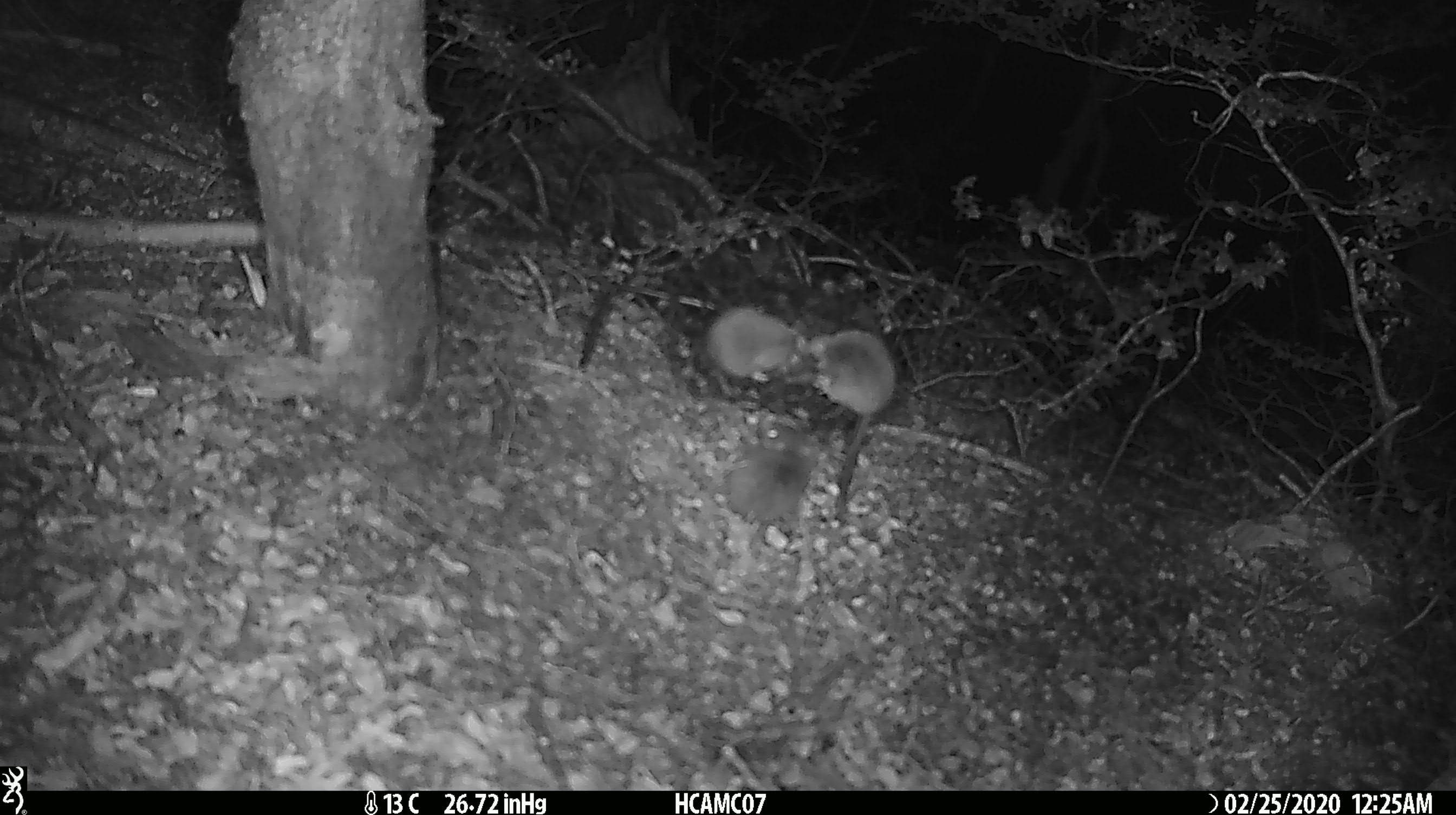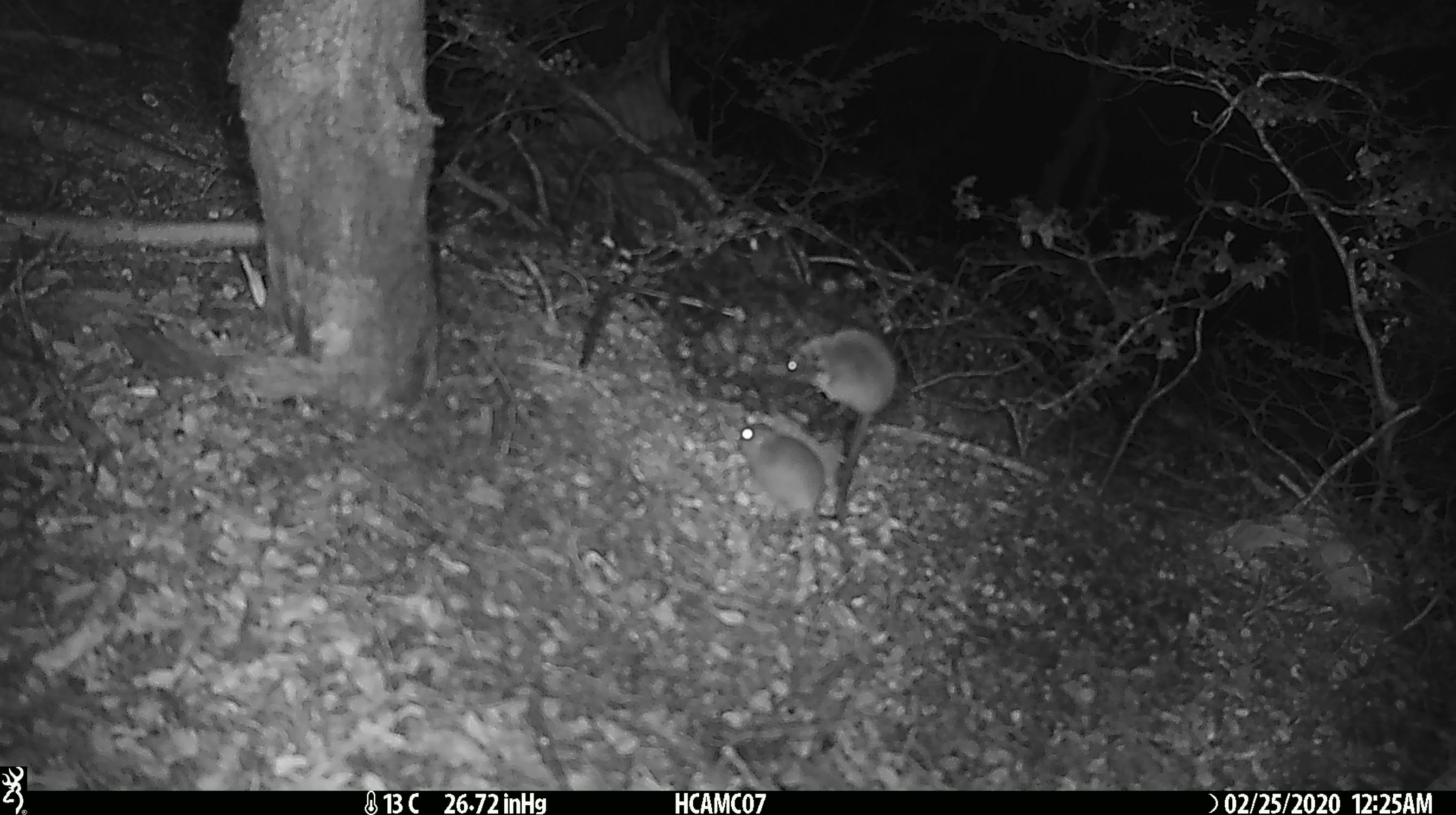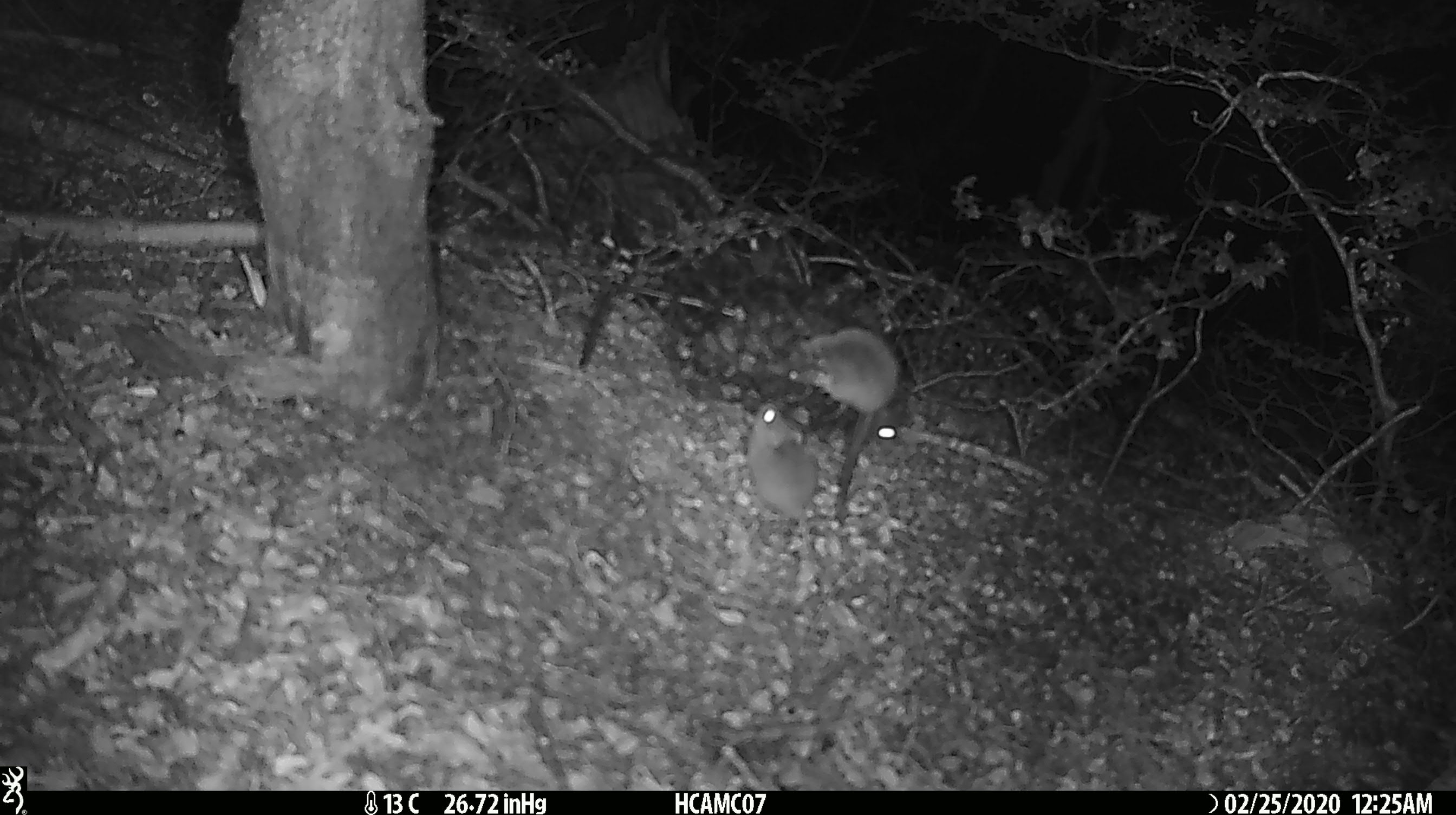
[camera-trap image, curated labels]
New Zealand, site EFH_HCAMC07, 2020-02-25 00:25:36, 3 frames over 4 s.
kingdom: Animalia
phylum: Chordata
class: Mammalia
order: Rodentia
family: Muridae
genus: Mus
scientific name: Mus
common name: mouse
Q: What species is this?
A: Mouse (Mus).